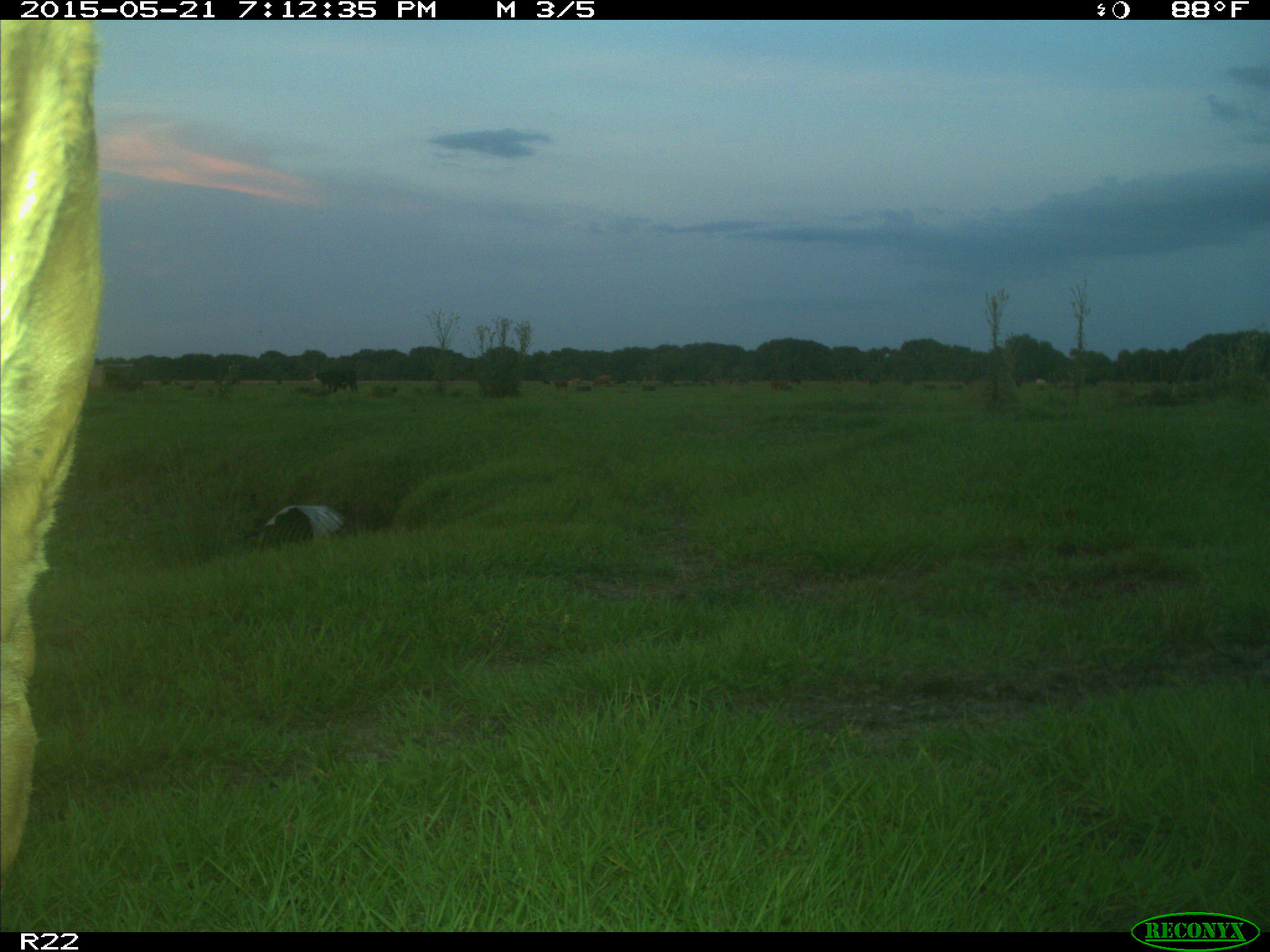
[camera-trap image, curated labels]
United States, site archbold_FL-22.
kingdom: Animalia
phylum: Chordata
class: Mammalia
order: Artiodactyla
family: Bovidae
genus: Bos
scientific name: Bos taurus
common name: domestic cow